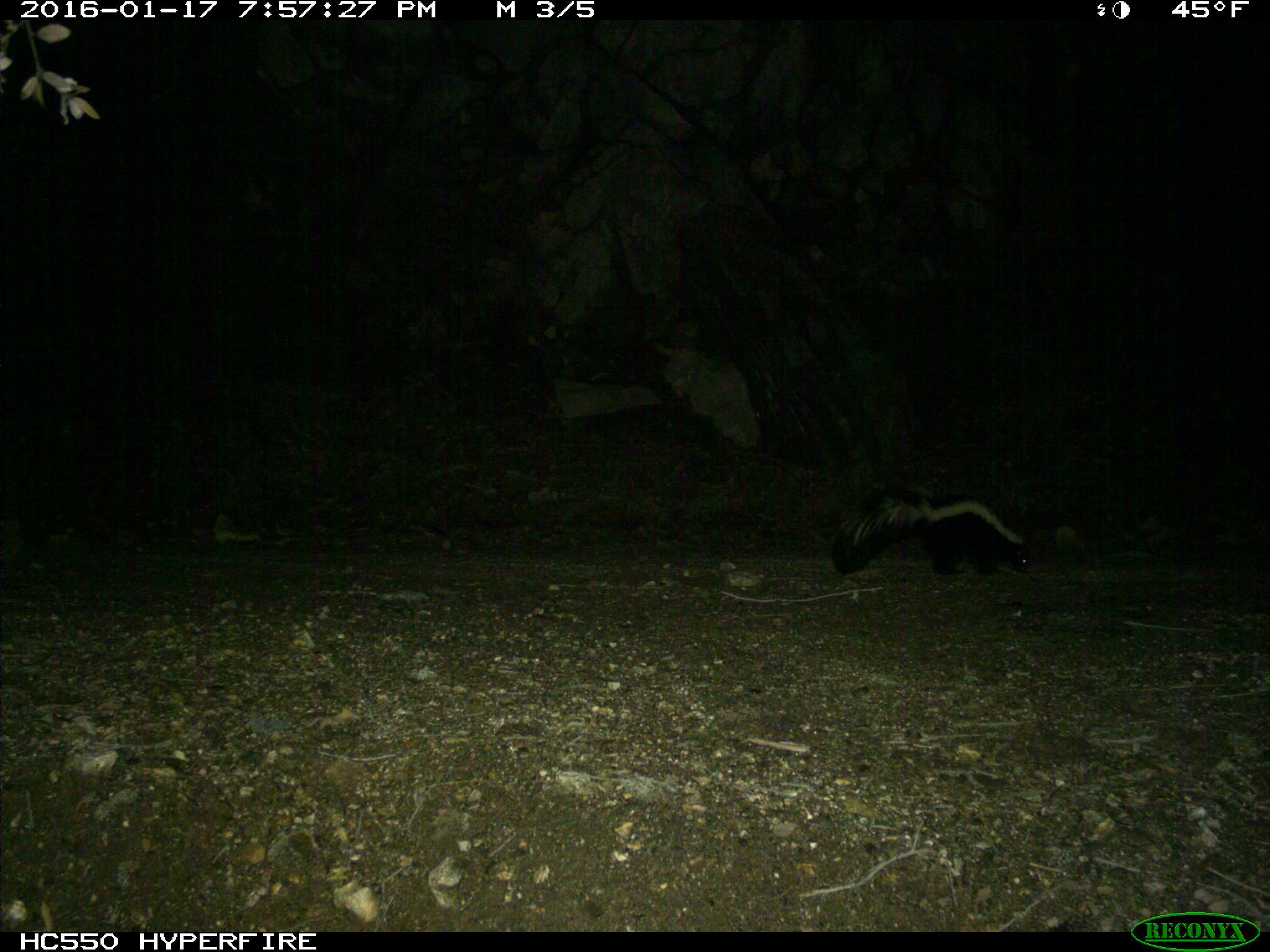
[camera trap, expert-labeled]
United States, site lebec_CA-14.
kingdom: Animalia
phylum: Chordata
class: Mammalia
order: Carnivora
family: Mephitidae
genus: Mephitis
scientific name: Mephitis mephitis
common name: striped skunk